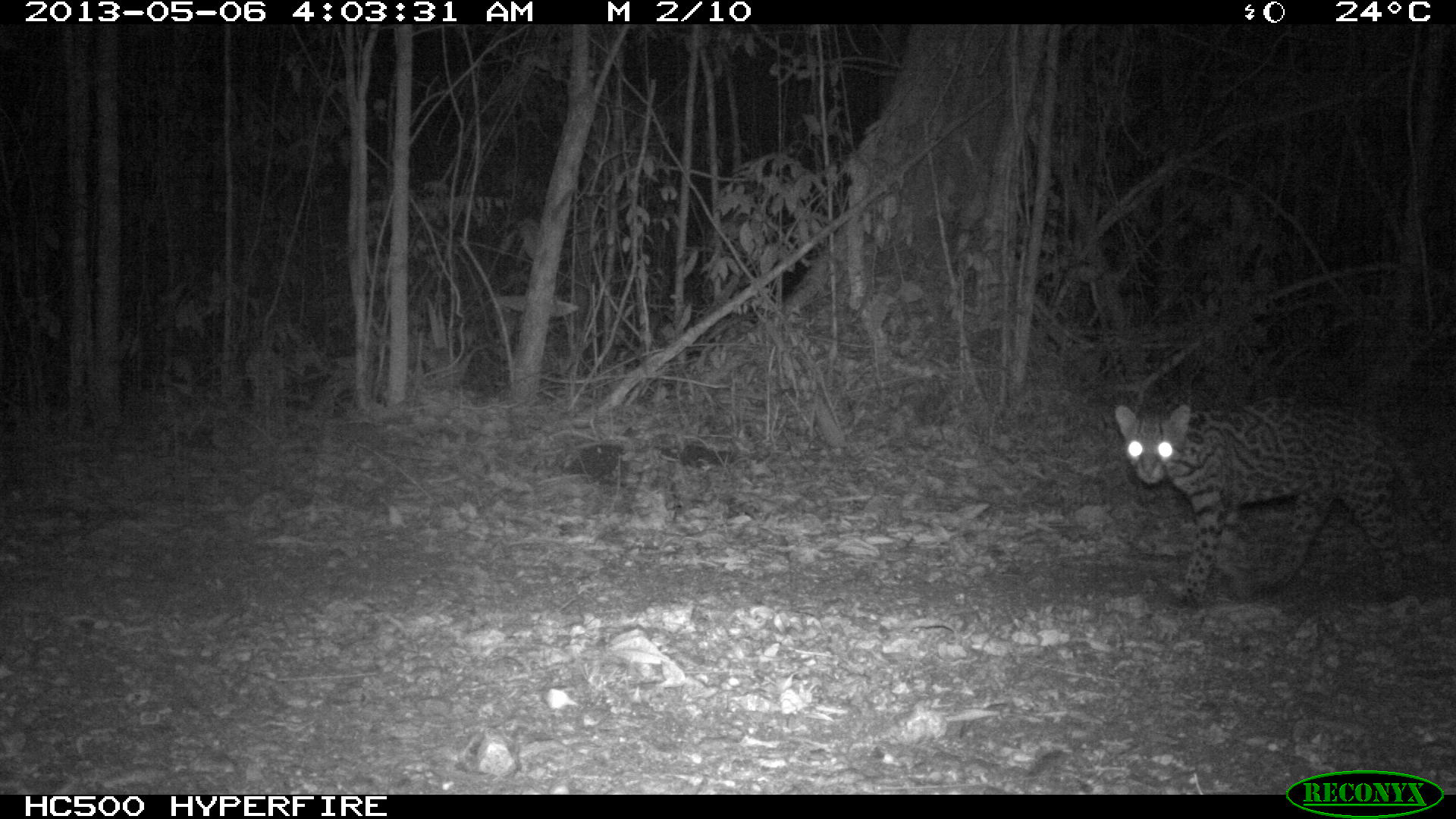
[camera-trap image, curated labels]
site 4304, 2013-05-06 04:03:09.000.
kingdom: Animalia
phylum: Chordata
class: Mammalia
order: Carnivora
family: Felidae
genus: Leopardus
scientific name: Leopardus pardalis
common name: ocelot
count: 1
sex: female